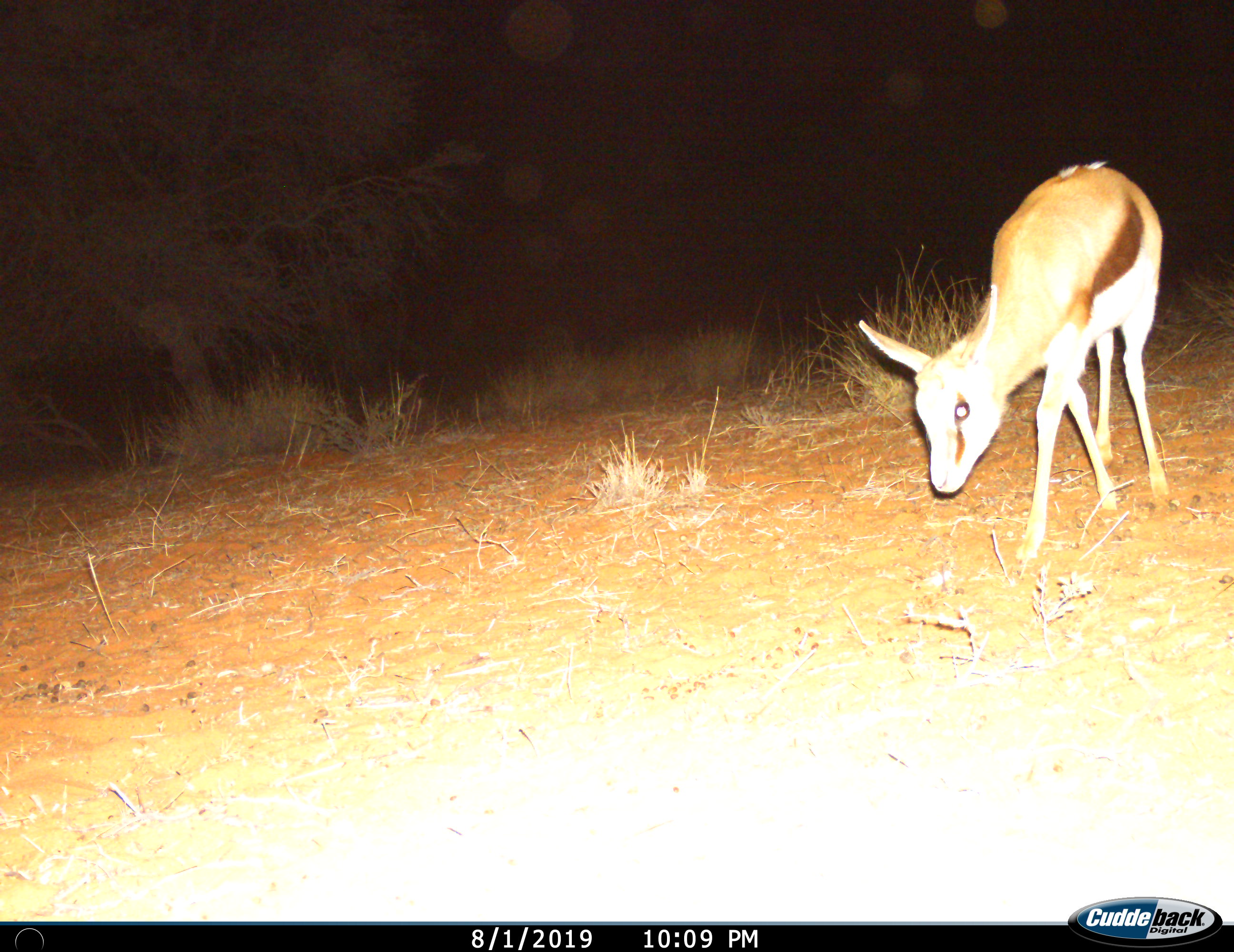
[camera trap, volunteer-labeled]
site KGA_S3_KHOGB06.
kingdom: Animalia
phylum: Chordata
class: Mammalia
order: Artiodactyla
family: Bovidae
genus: Antidorcas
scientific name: Antidorcas marsupialis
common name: springbok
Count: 1.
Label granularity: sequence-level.